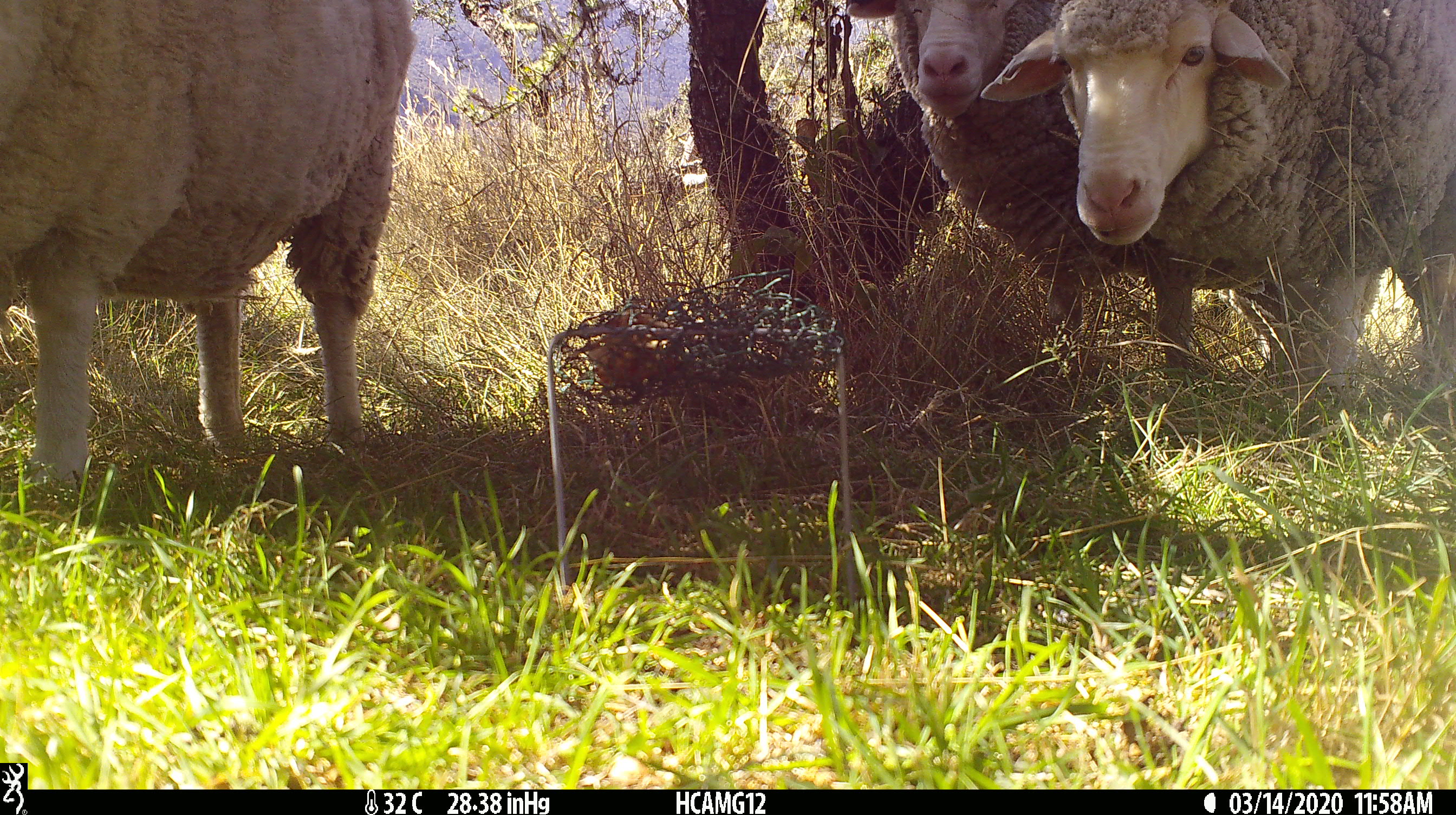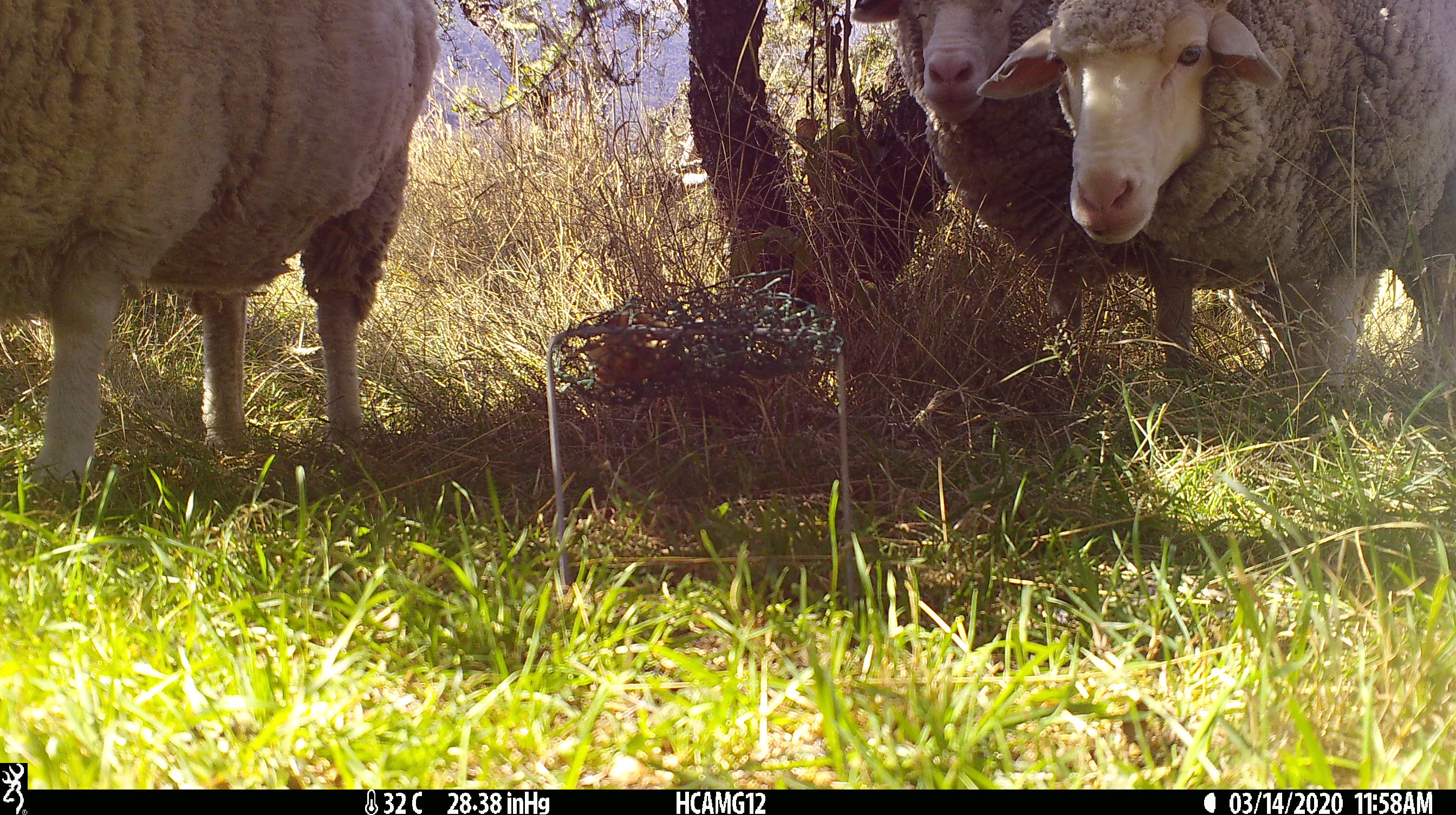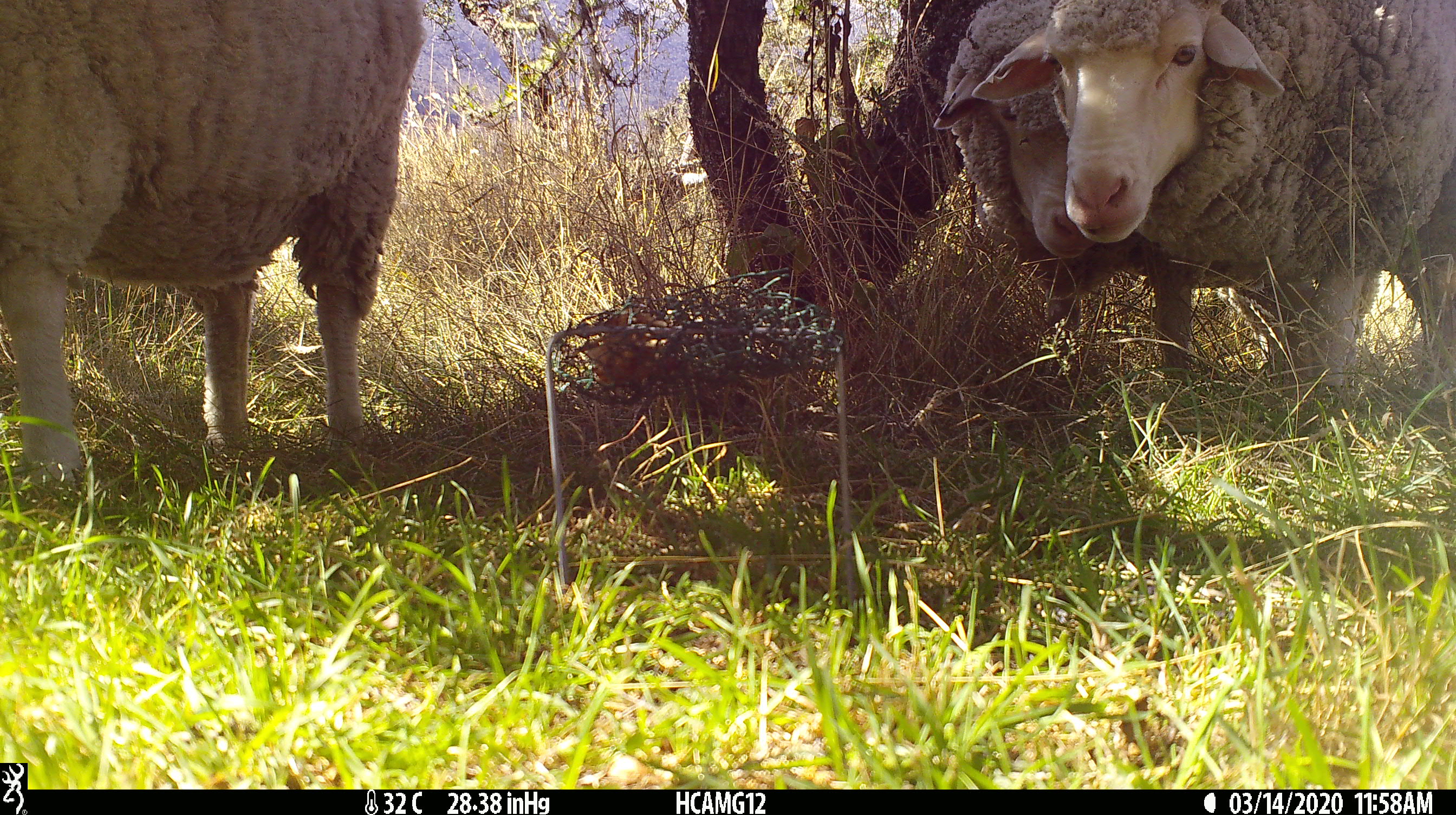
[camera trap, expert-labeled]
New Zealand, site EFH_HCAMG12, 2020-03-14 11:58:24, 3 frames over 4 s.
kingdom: Animalia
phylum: Chordata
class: Mammalia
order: Artiodactyla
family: Bovidae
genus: Ovis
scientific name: Ovis aries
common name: domestic sheep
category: sheep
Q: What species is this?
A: Sheep (domestic sheep) (Ovis aries).